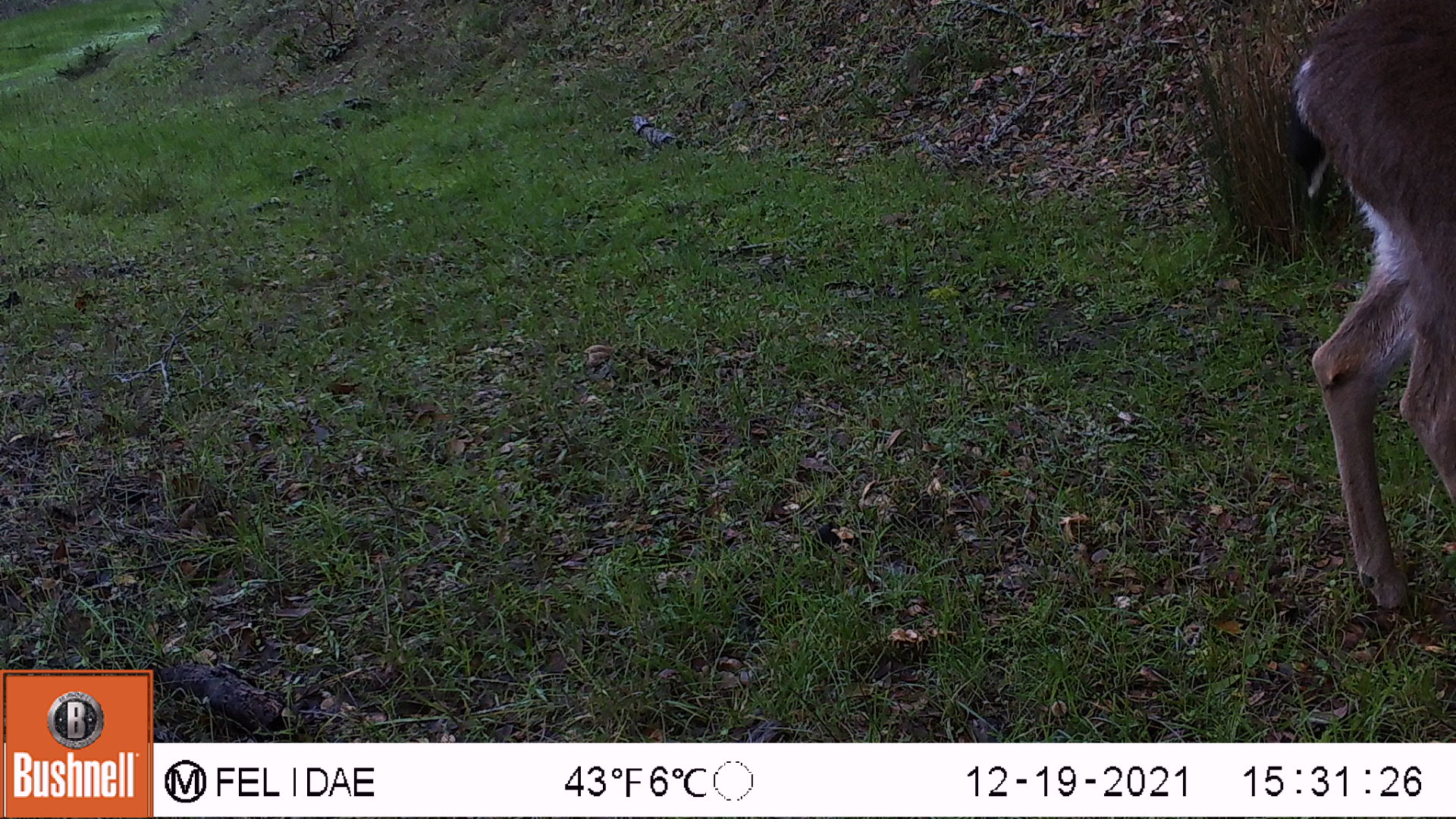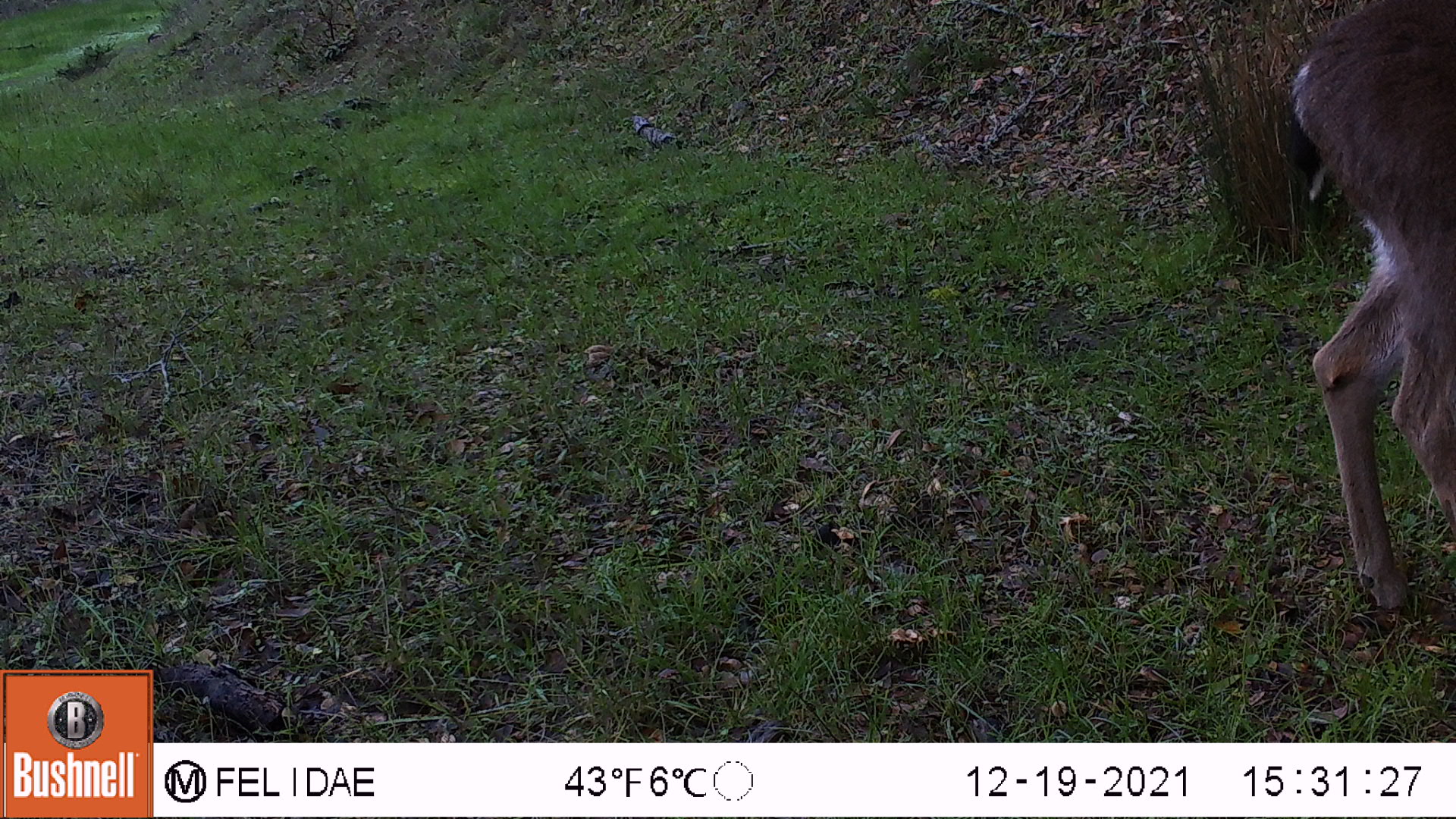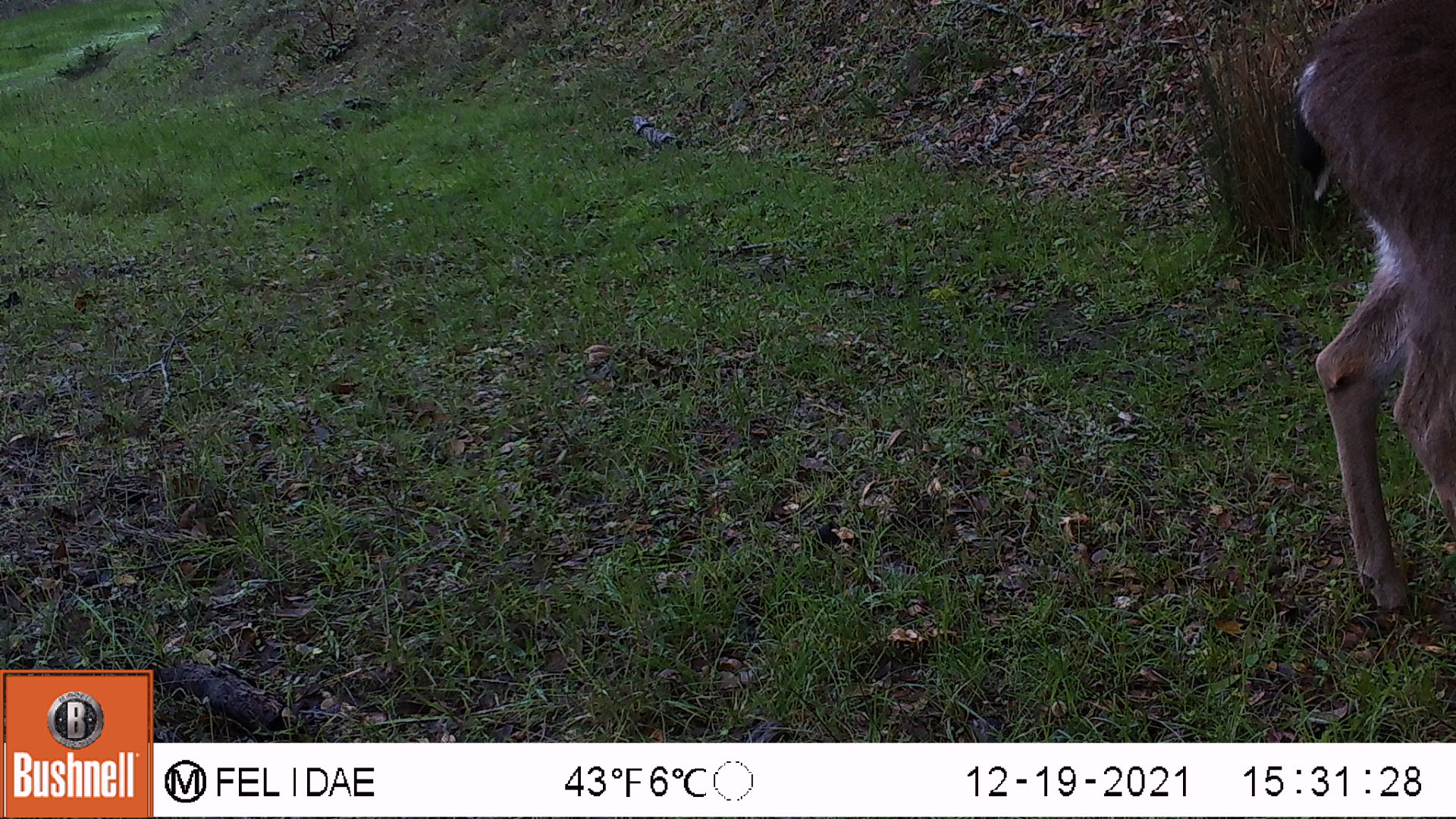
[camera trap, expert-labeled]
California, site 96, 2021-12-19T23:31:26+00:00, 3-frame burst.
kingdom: Animalia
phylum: Chordata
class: Mammalia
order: Artiodactyla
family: Cervidae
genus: Odocoileus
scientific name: Odocoileus hemionus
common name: mule deer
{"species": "mule deer (Odocoileus hemionus)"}